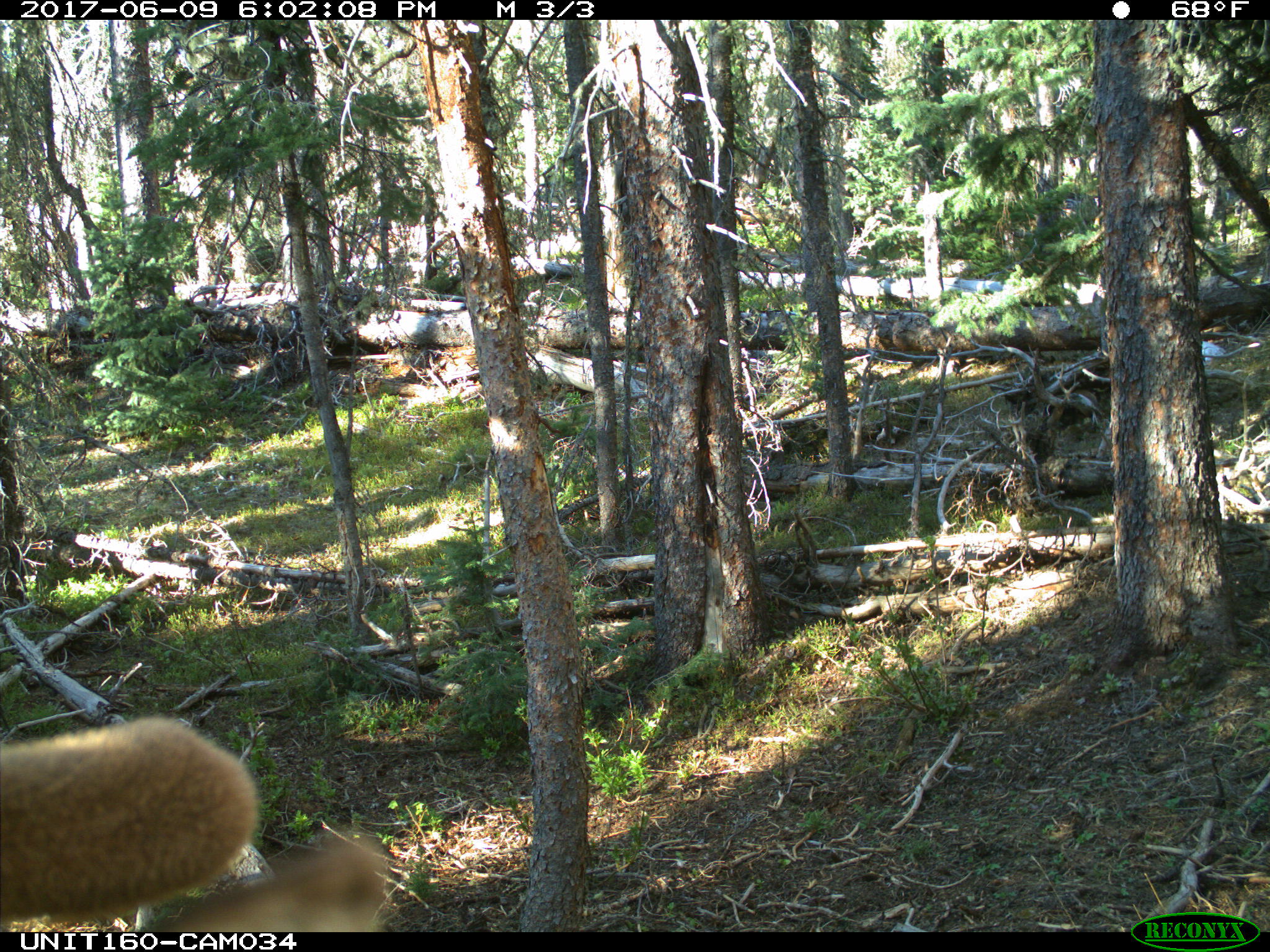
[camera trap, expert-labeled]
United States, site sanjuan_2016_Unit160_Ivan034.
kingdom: Animalia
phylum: Chordata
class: Mammalia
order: Artiodactyla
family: Cervidae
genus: Cervus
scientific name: Cervus elaphus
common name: red deer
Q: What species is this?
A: Cervus elaphus (red deer).